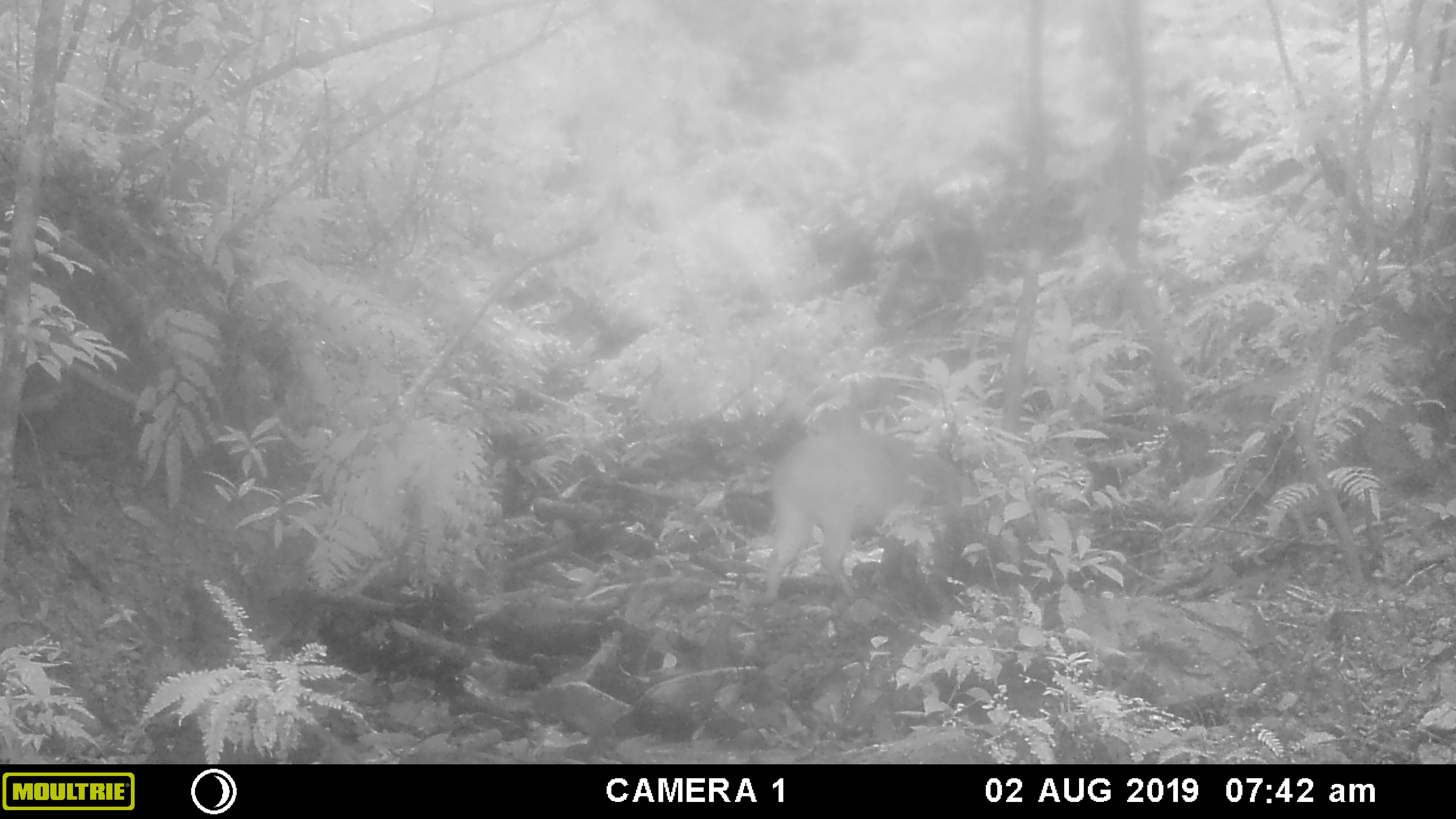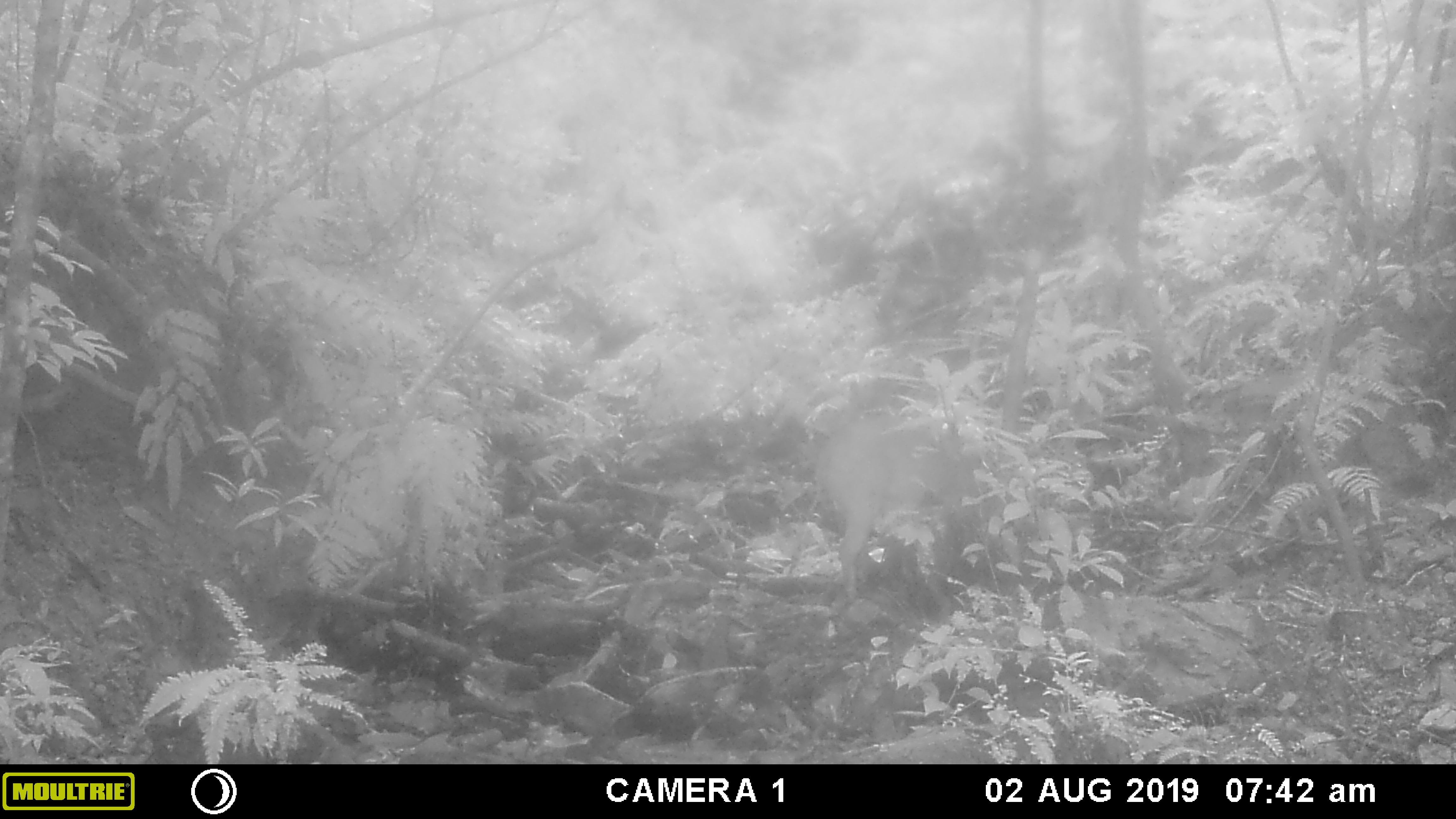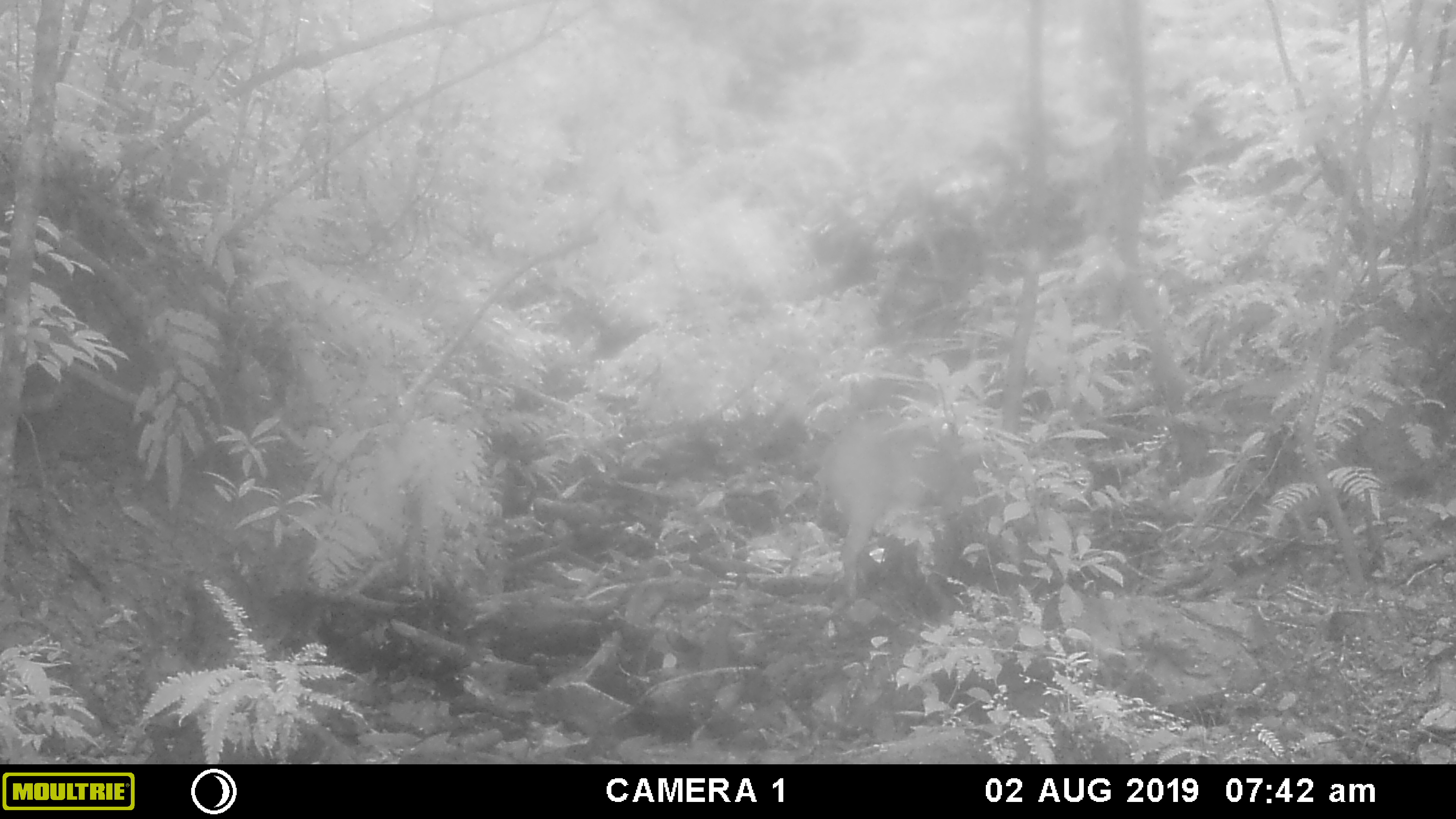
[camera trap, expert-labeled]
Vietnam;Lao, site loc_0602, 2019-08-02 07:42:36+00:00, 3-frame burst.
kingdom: Animalia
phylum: Chordata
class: Mammalia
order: Artiodactyla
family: Suidae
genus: Sus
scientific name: Sus scrofa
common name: eurasian wild pig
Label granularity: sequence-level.